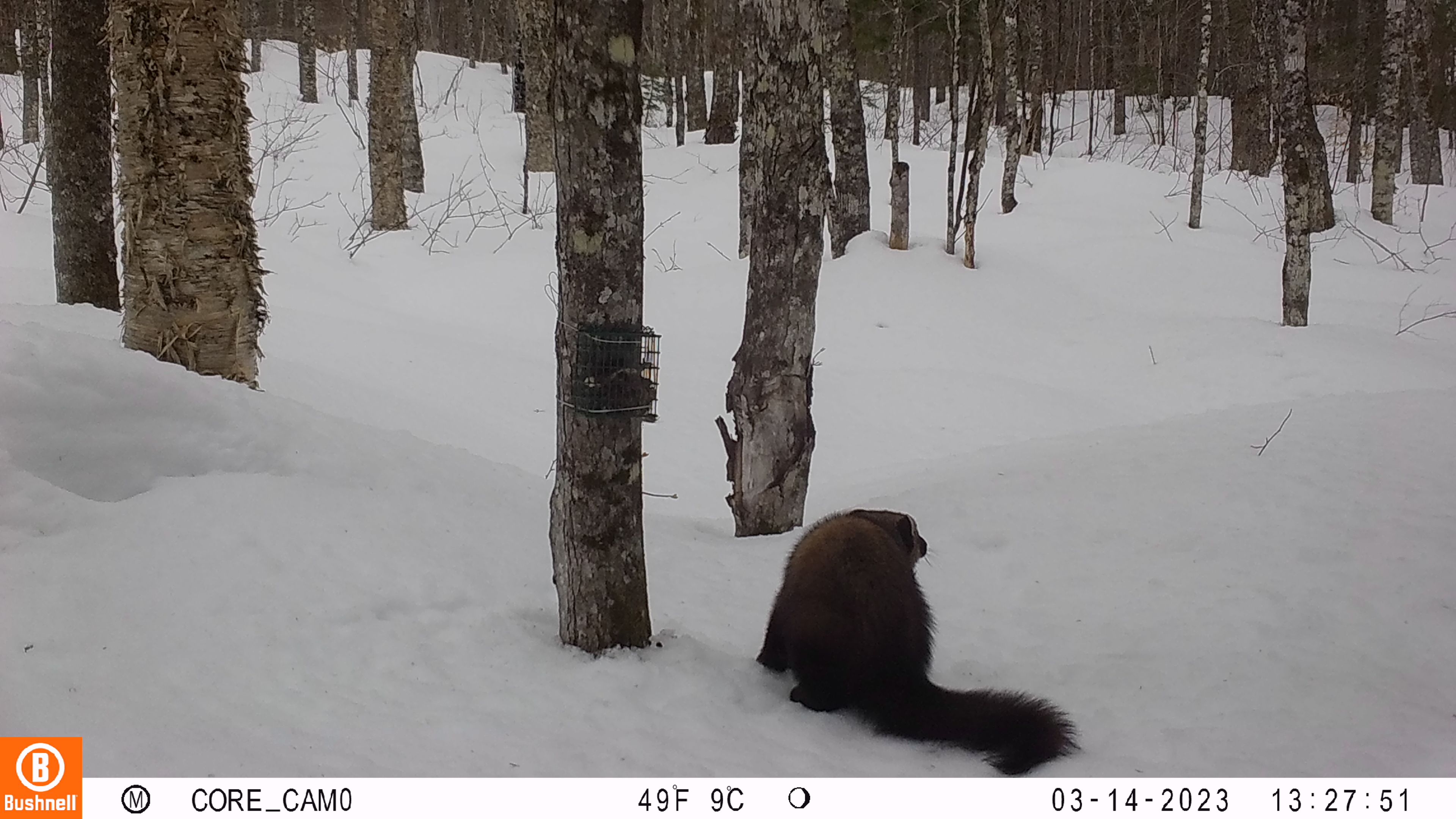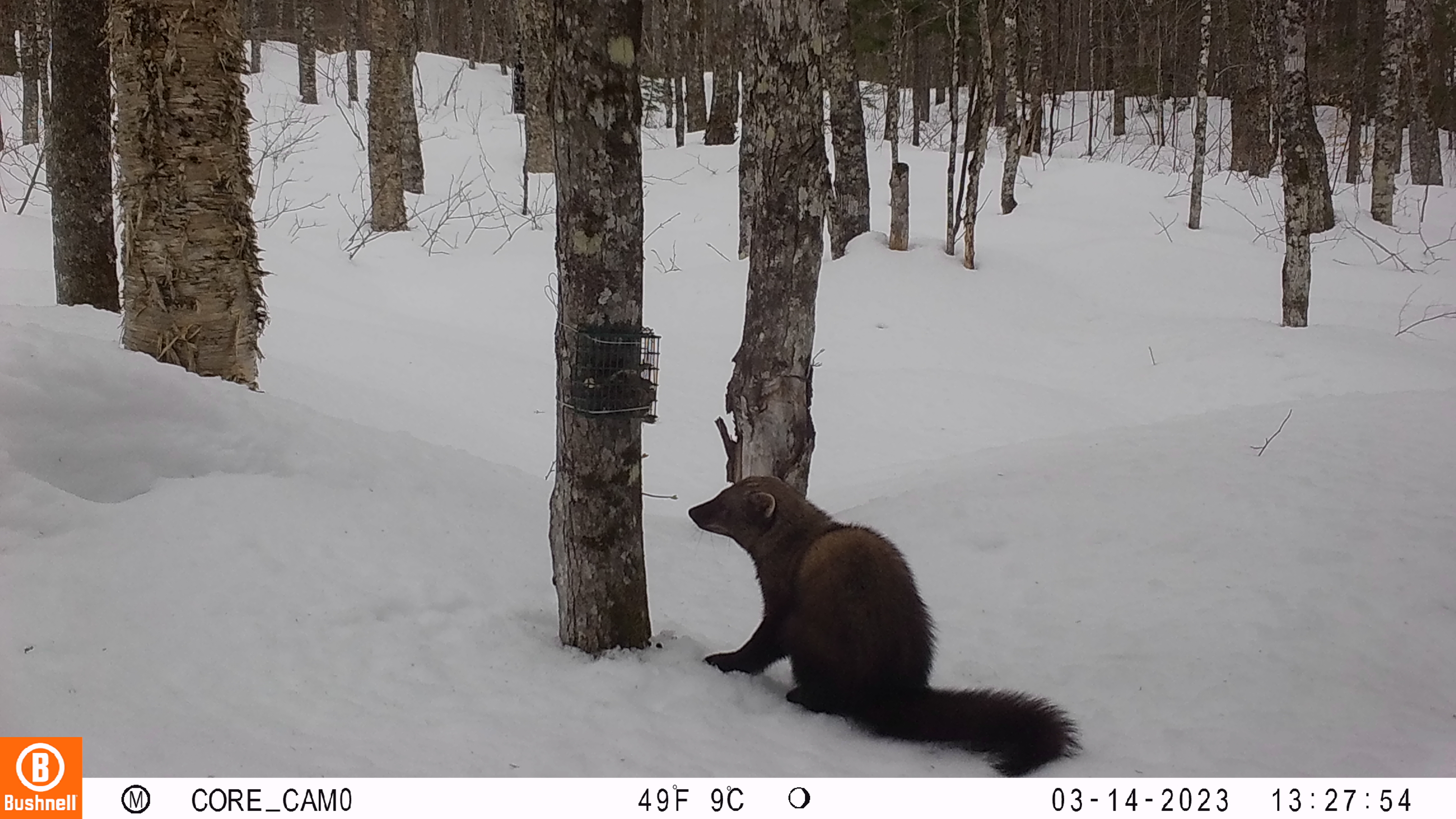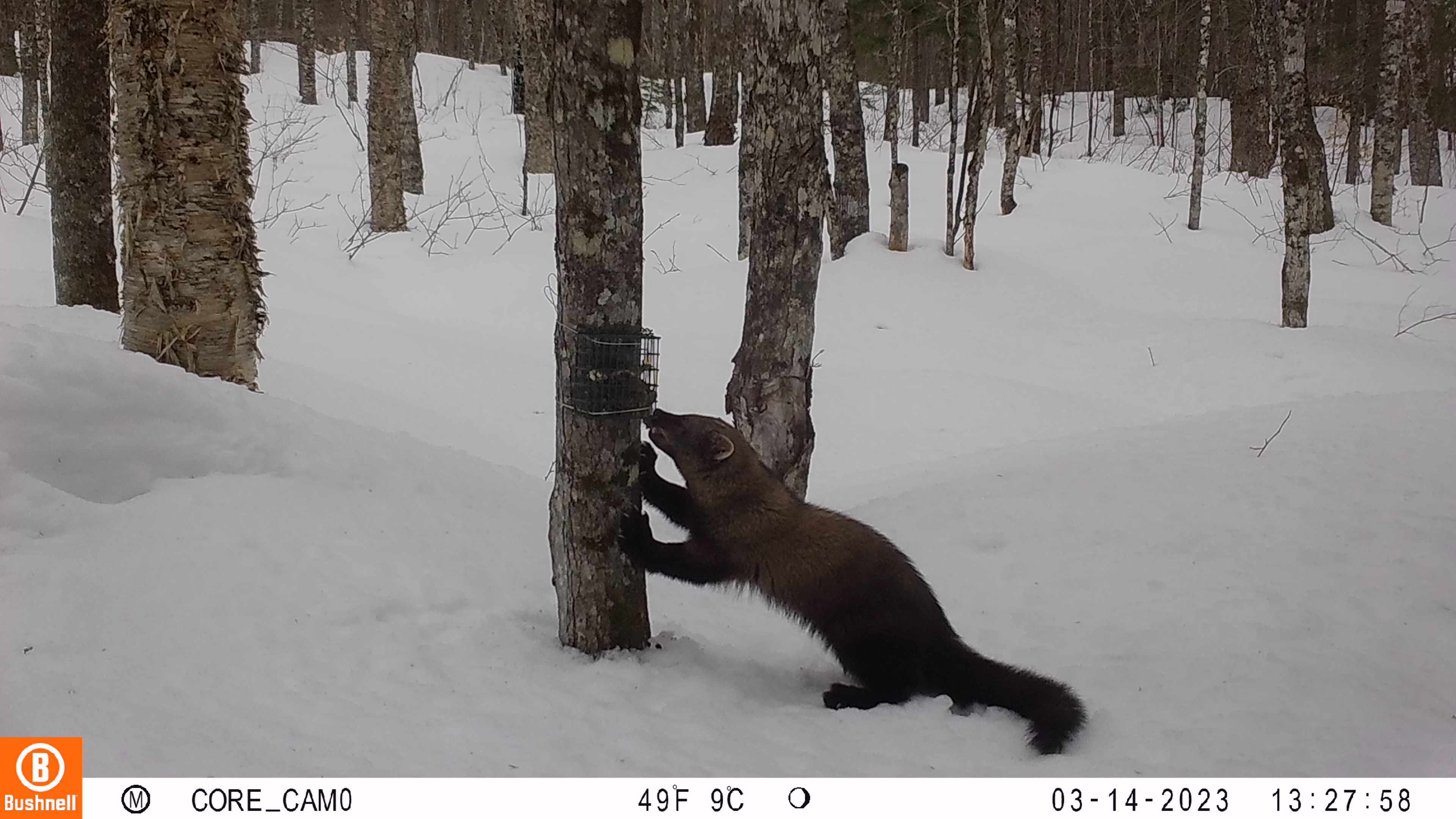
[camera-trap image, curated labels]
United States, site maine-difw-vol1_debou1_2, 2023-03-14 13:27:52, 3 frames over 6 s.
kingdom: Animalia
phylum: Chordata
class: Mammalia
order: Carnivora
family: Mustelidae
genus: Pekania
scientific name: Pekania pennanti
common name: fisher